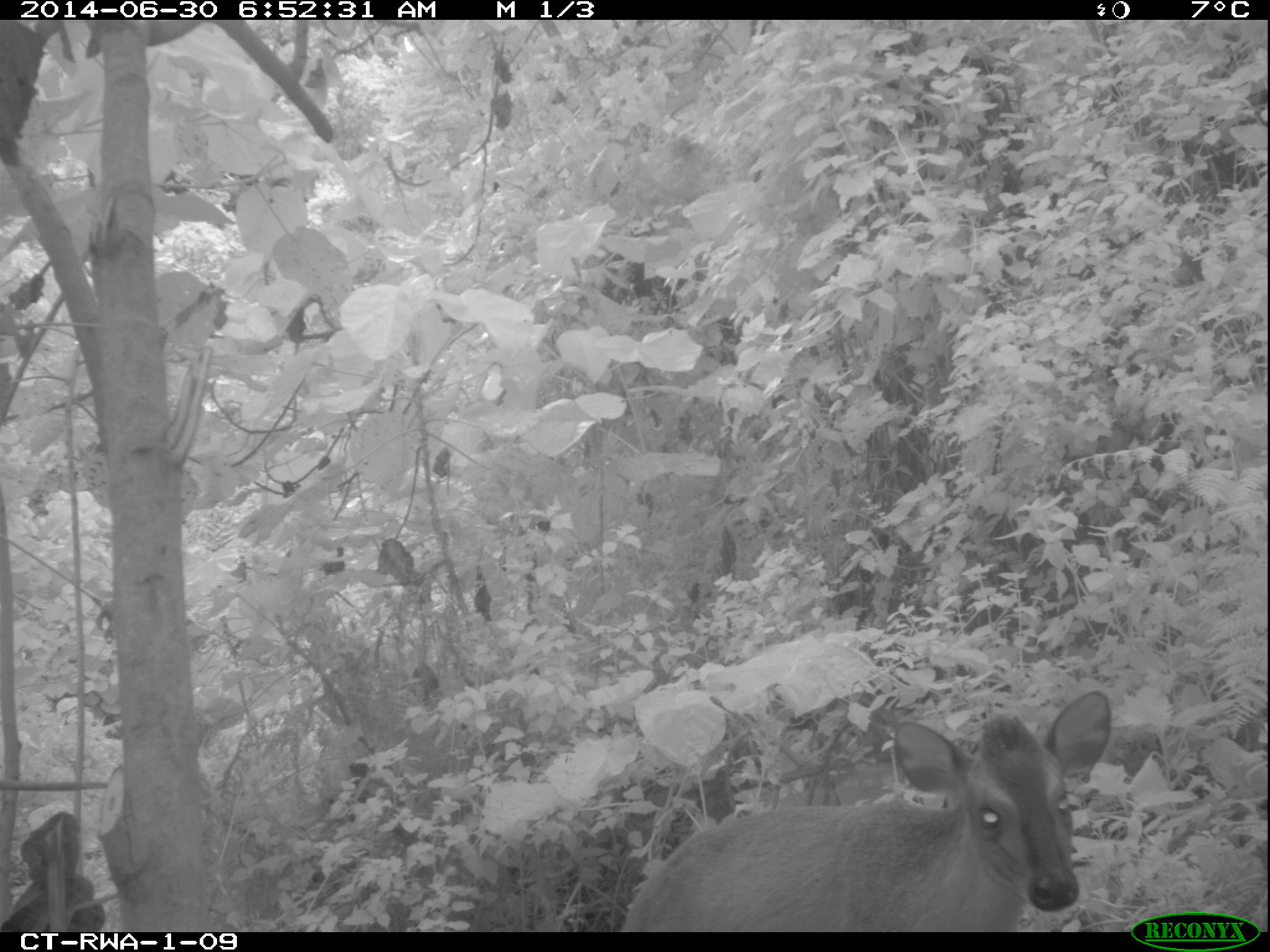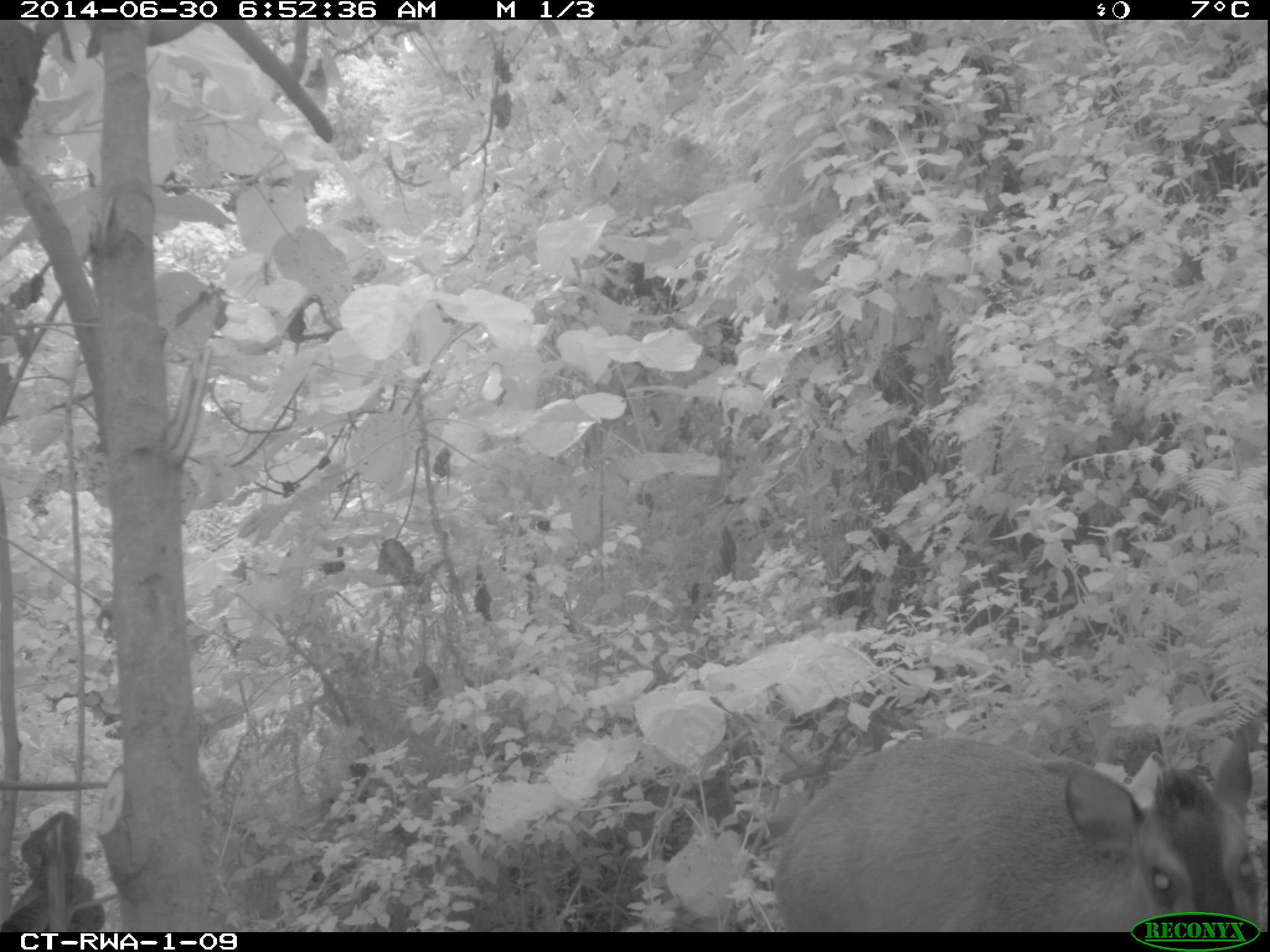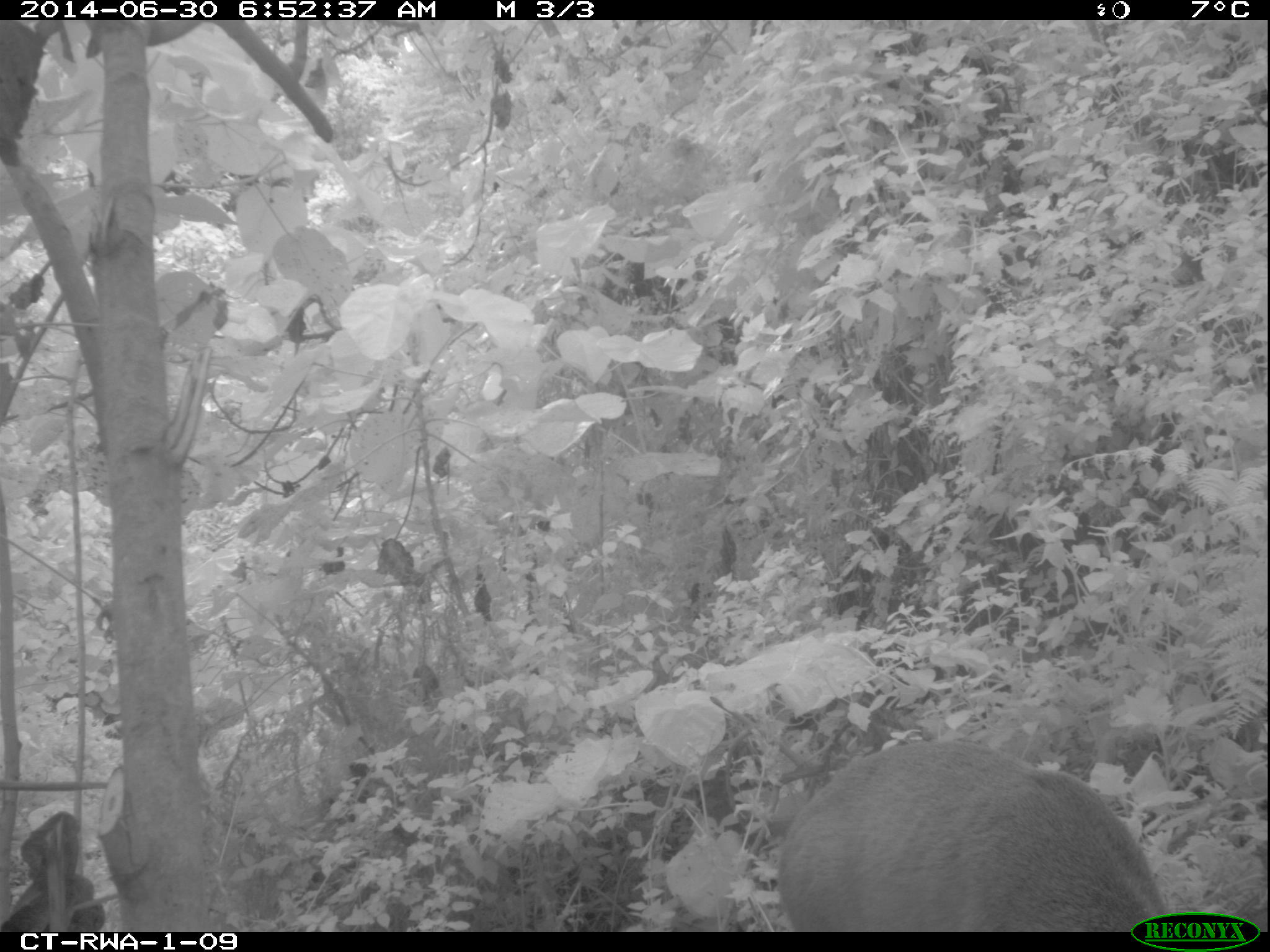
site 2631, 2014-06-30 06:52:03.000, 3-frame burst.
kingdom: Animalia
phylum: Chordata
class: Mammalia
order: Artiodactyla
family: Bovidae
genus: Cephalophus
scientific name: Cephalophus nigrifrons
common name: black-fronted duiker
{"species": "Cephalophus nigrifrons (black-fronted duiker)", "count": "1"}